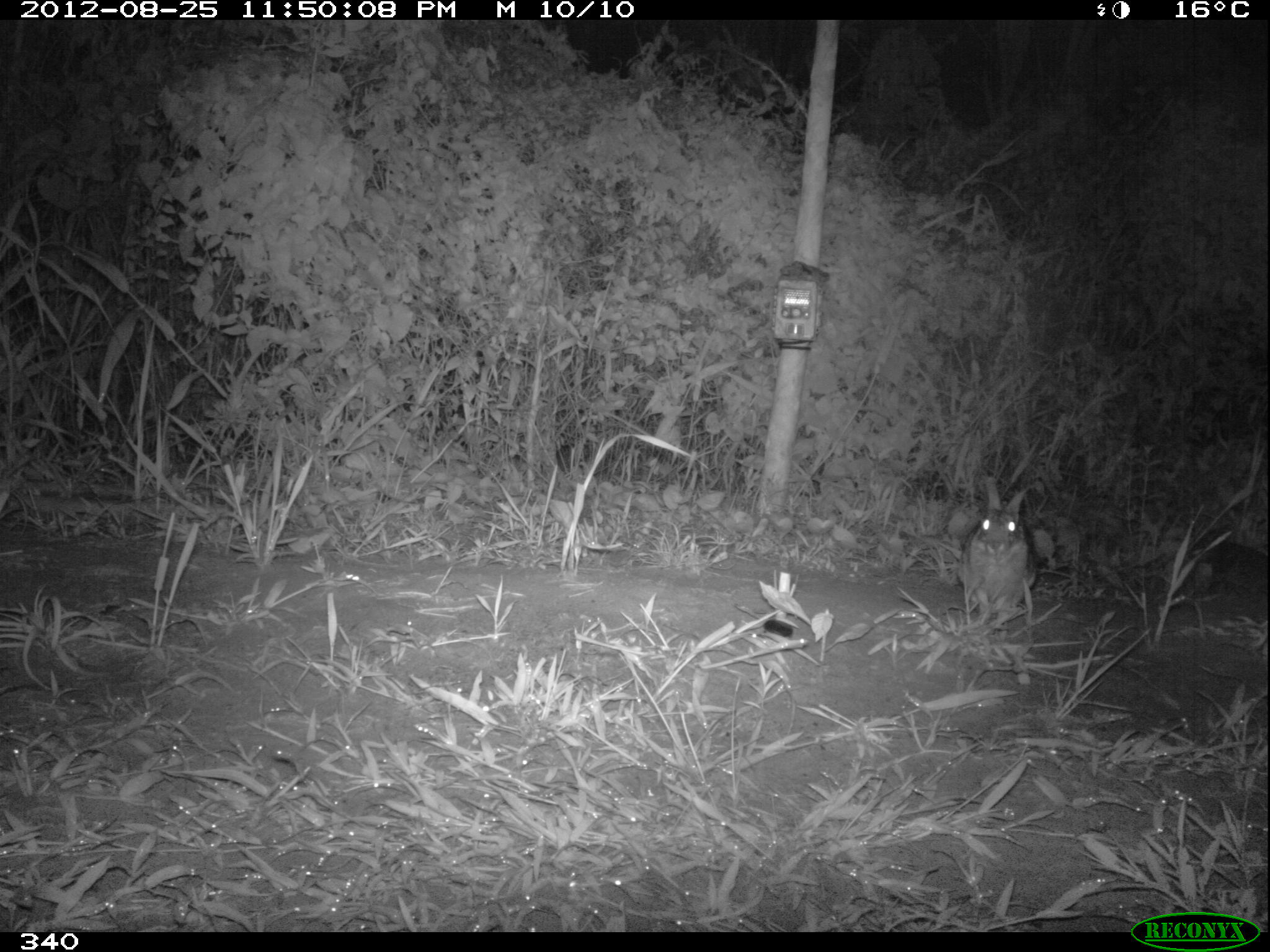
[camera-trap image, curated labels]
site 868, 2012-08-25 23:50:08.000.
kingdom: Animalia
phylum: Chordata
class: Mammalia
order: Lagomorpha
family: Leporidae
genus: Sylvilagus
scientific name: Sylvilagus brasiliensis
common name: tapeti